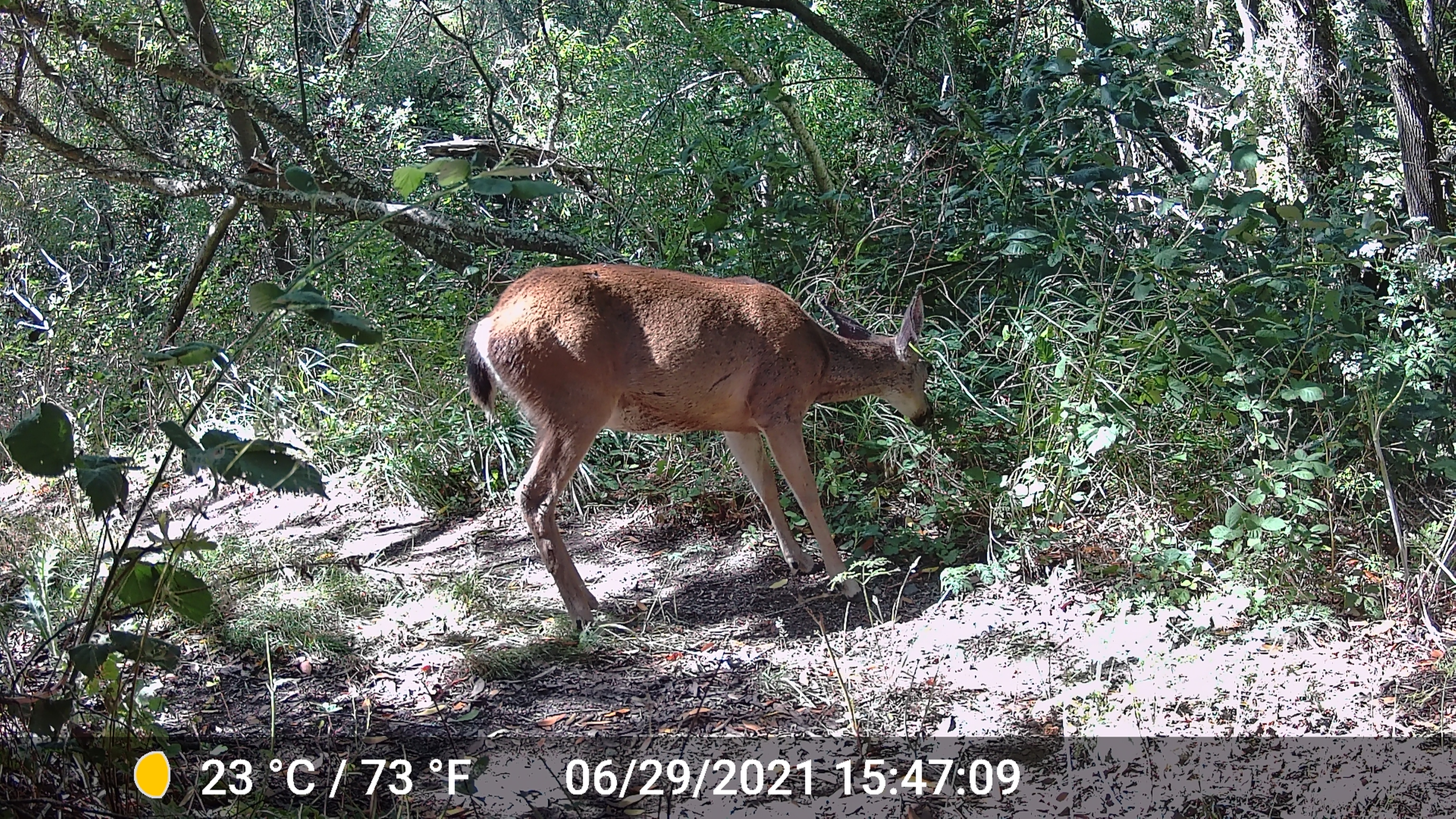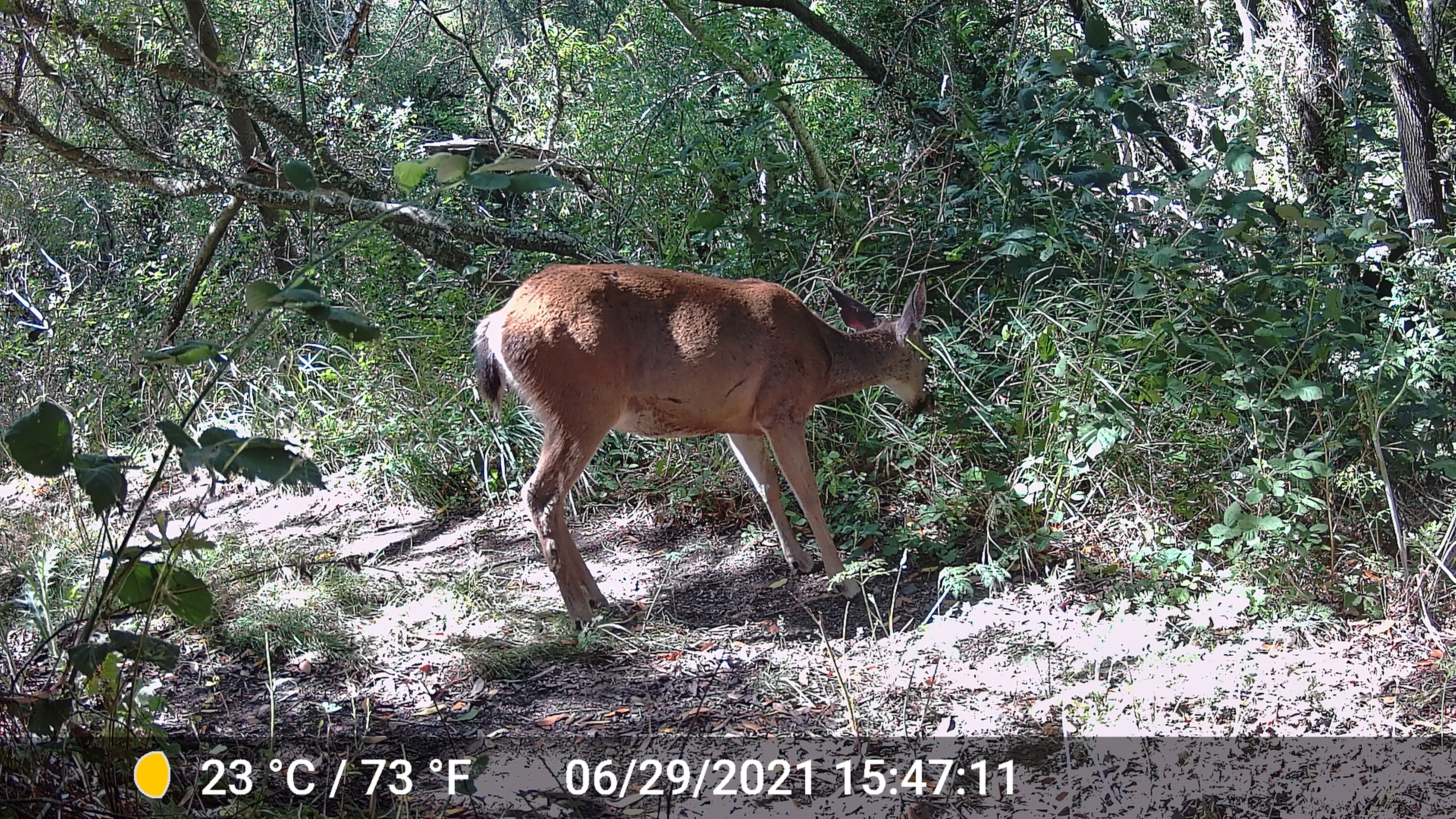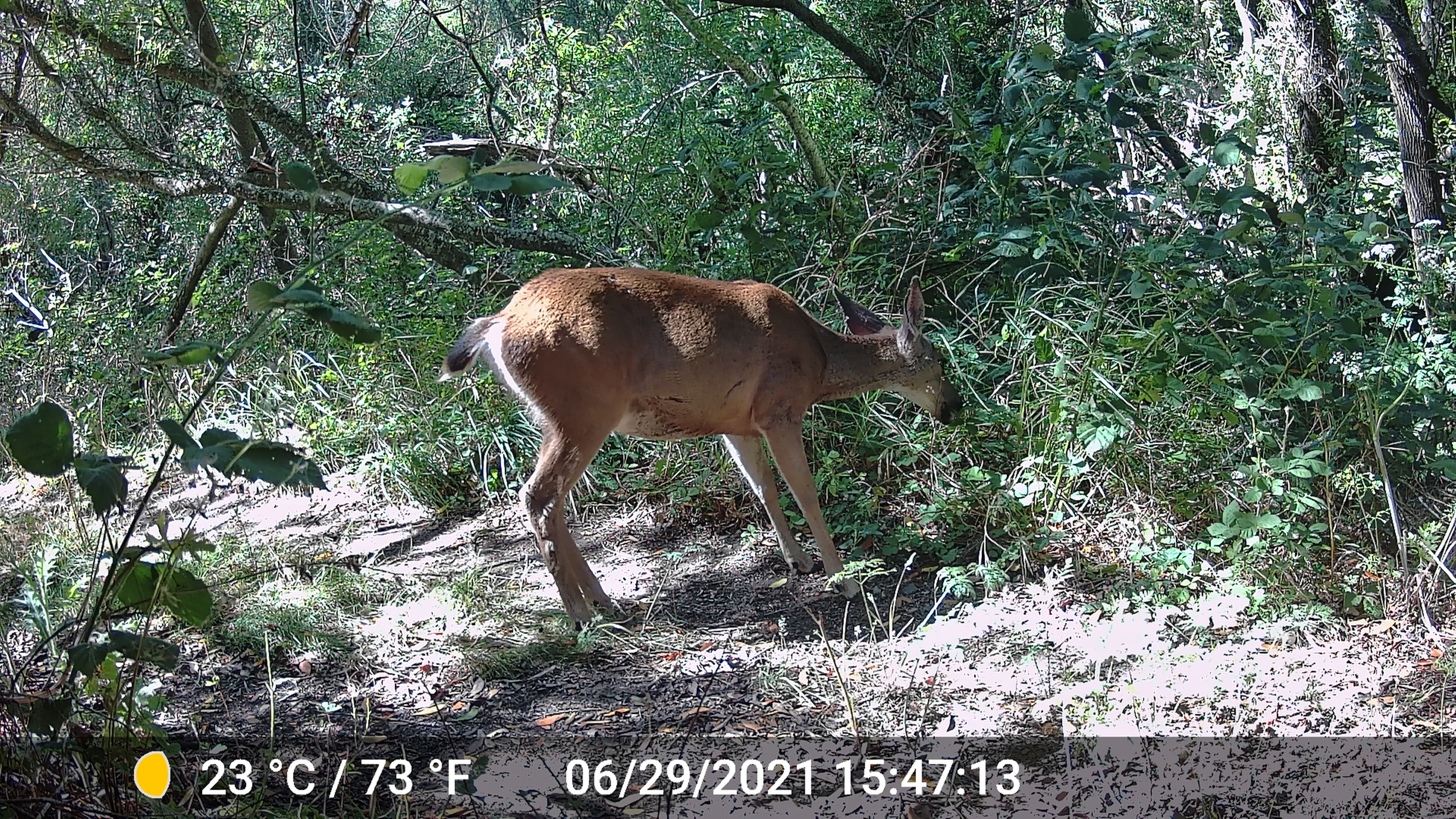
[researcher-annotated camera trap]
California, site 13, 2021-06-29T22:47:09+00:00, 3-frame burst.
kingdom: Animalia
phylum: Chordata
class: Mammalia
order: Artiodactyla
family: Cervidae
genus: Odocoileus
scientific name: Odocoileus hemionus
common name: mule deer